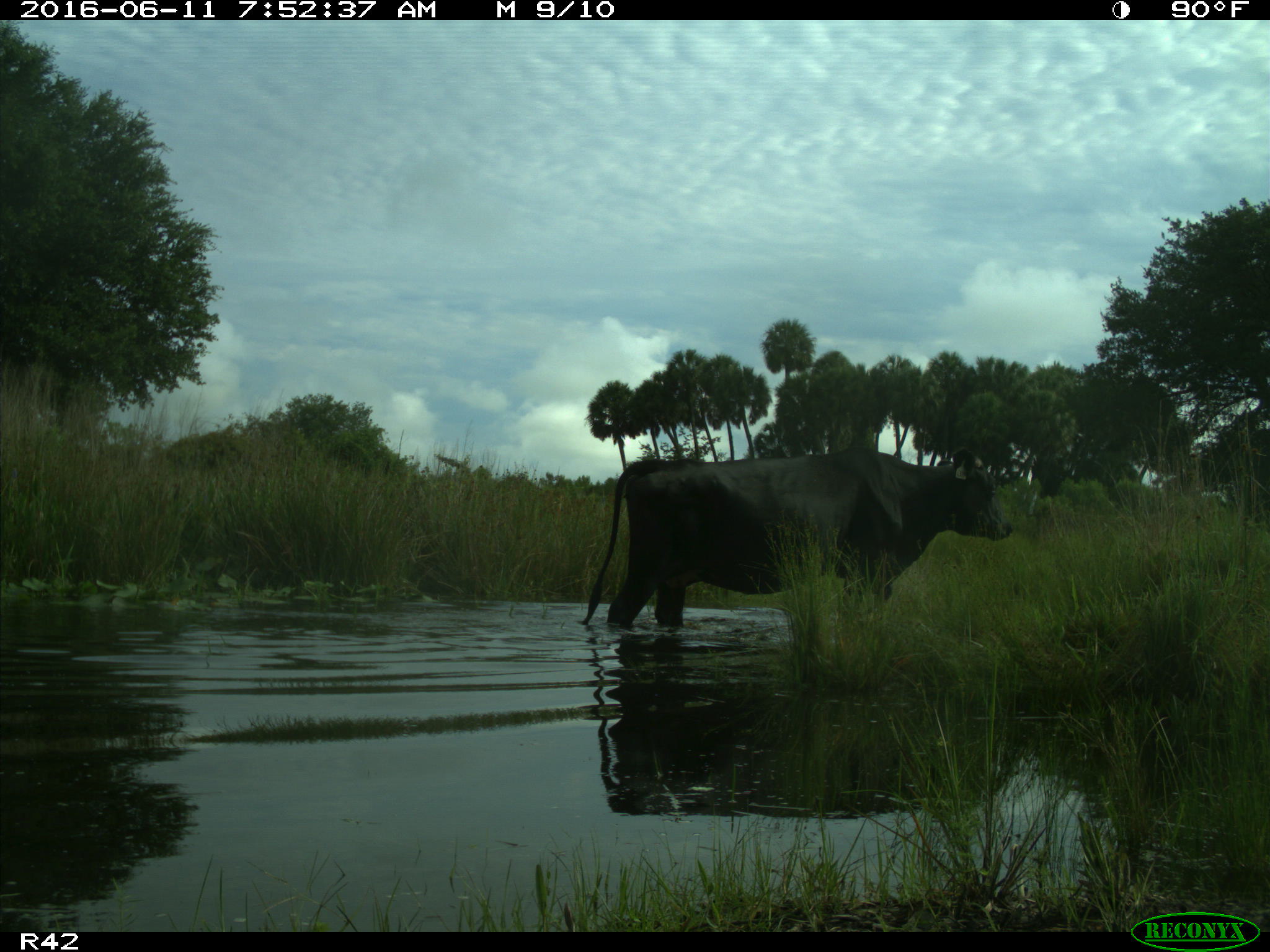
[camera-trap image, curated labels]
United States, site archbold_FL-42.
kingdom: Animalia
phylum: Chordata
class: Mammalia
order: Artiodactyla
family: Bovidae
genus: Bos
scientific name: Bos taurus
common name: domestic cow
Bos taurus (domestic cow).